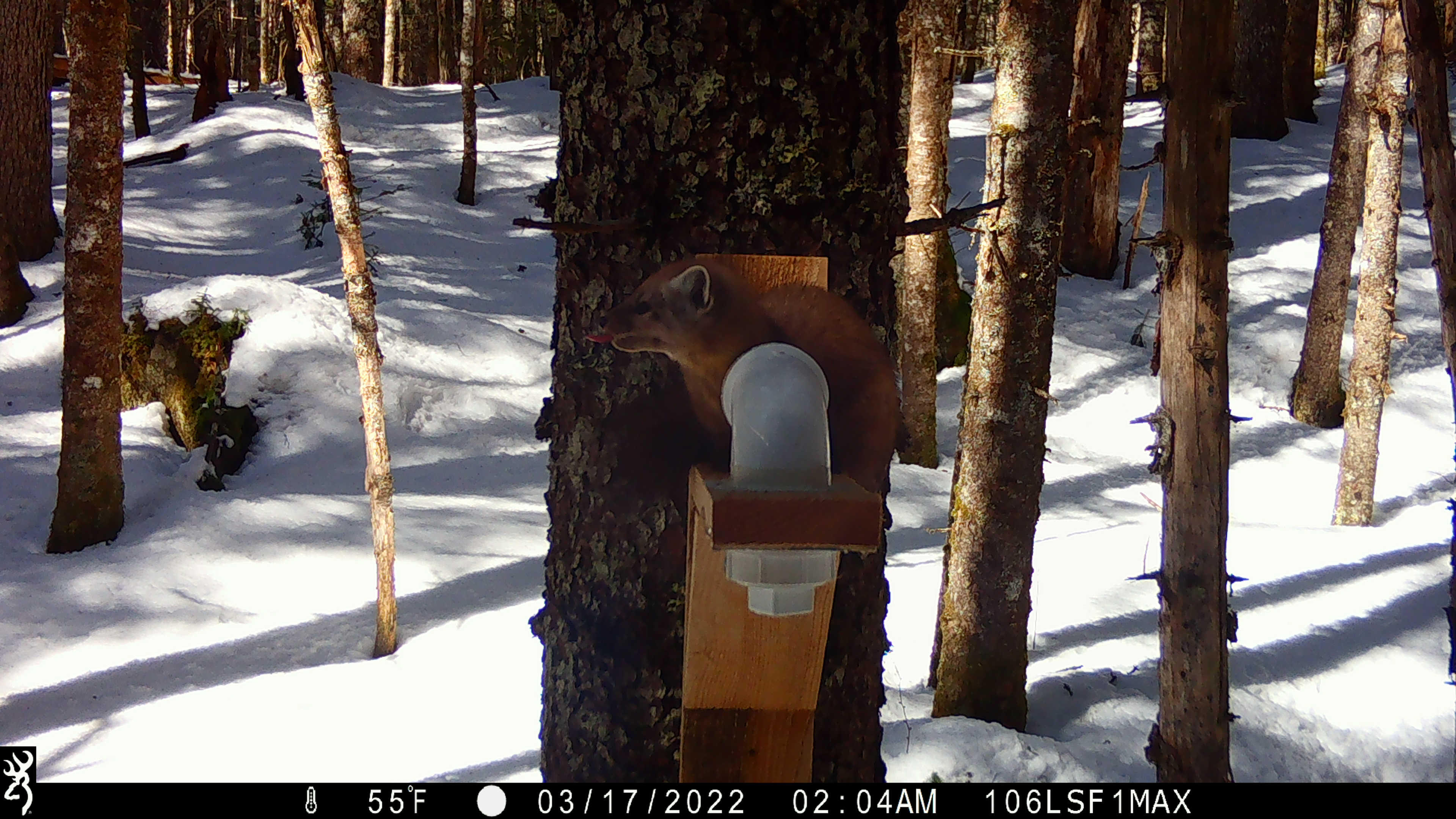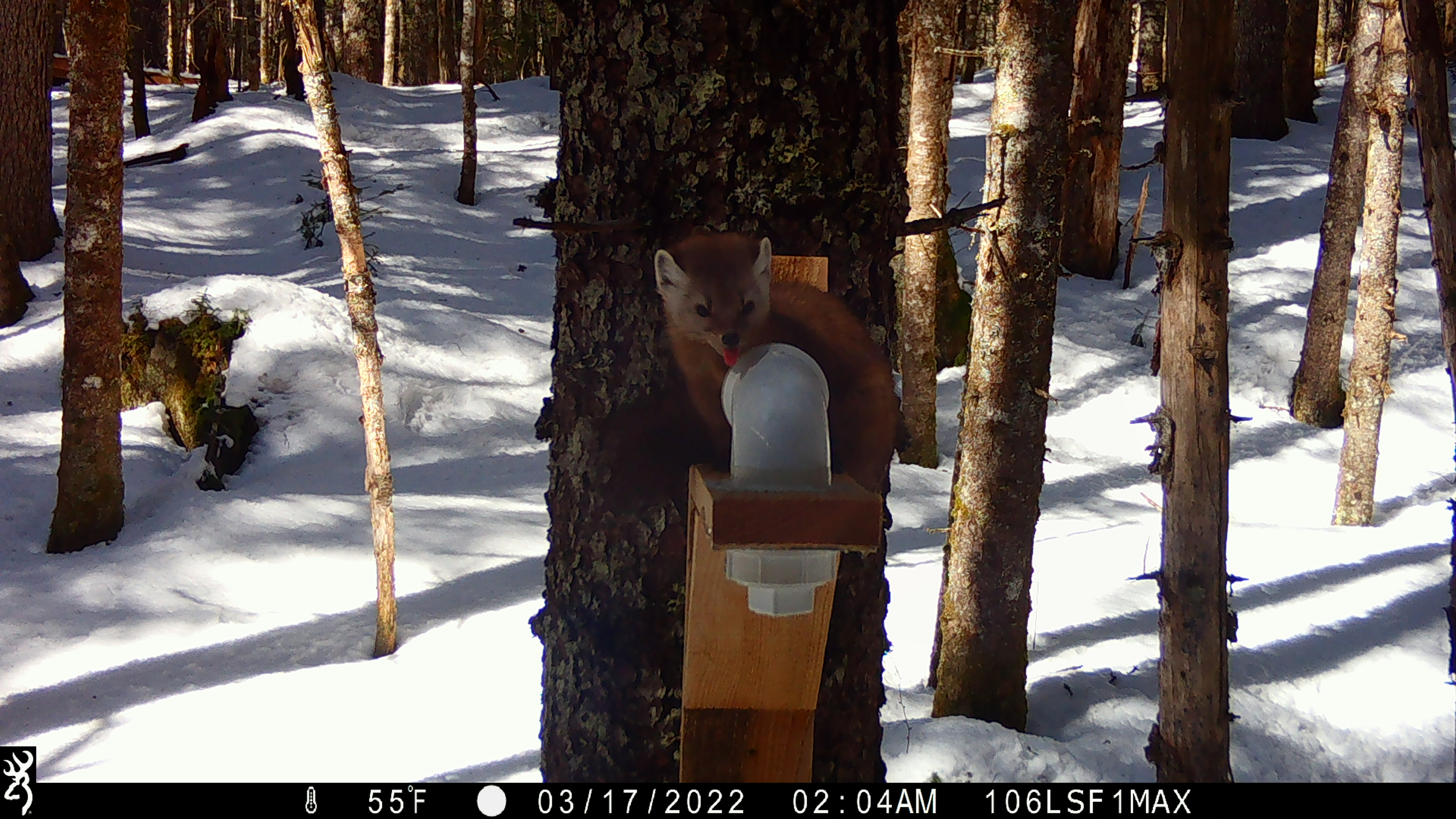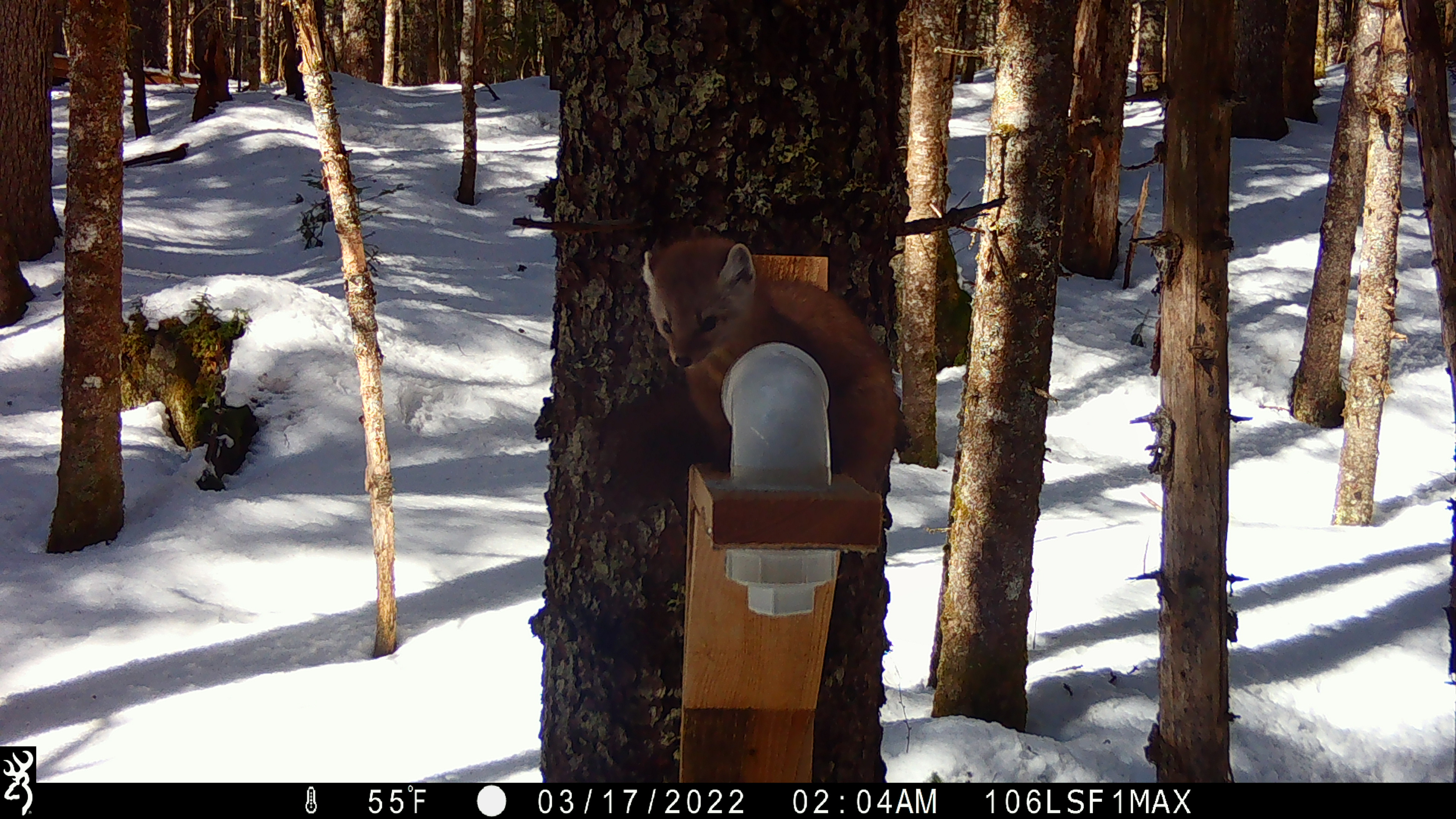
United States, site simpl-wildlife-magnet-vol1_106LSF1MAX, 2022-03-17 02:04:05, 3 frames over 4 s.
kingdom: Animalia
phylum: Chordata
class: Mammalia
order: Carnivora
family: Mustelidae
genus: Martes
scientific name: Martes americana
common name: american marten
American marten (Martes americana).